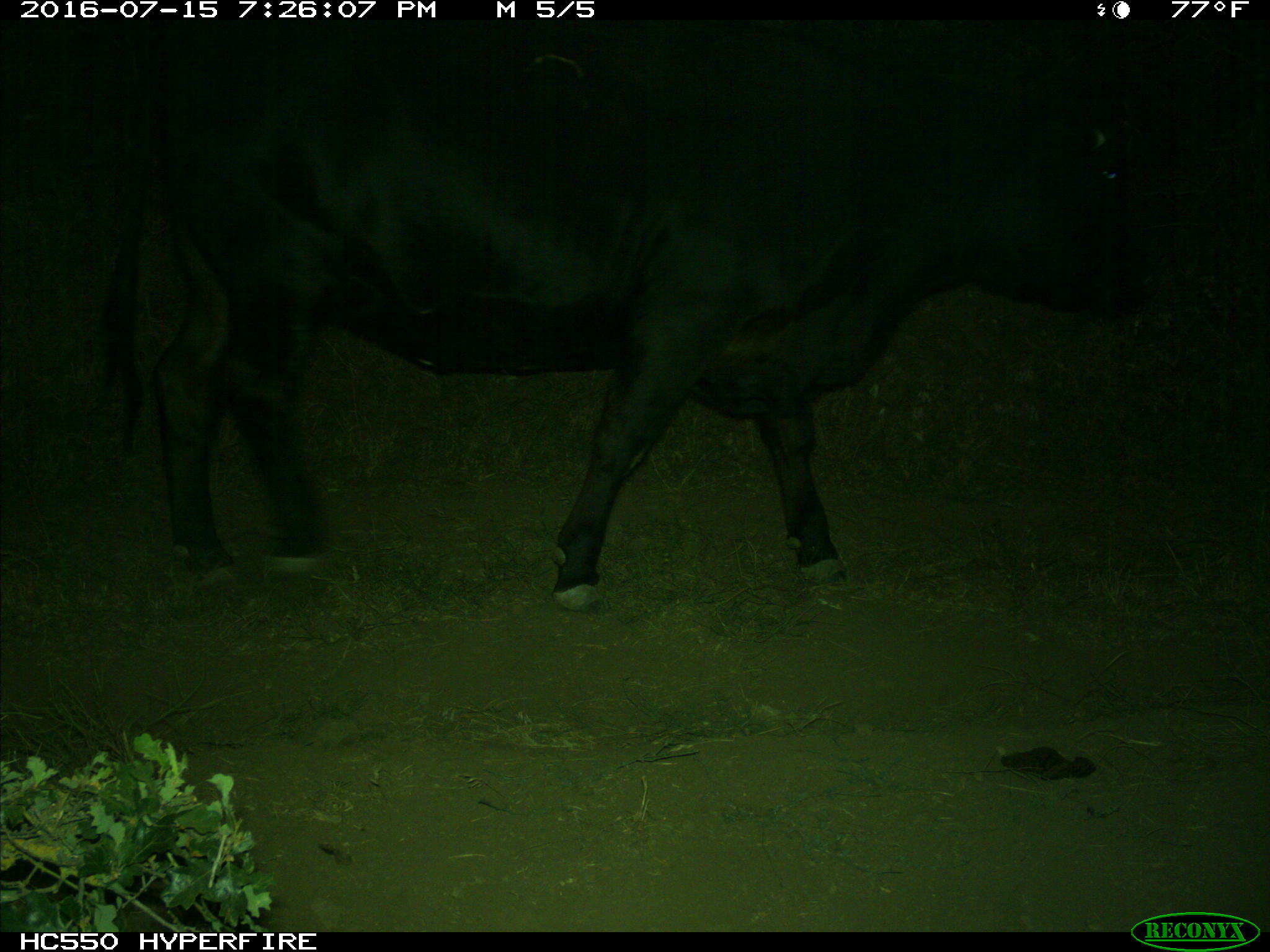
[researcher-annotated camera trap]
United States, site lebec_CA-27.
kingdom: Animalia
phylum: Chordata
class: Mammalia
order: Artiodactyla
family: Bovidae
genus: Bos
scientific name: Bos taurus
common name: domestic cow